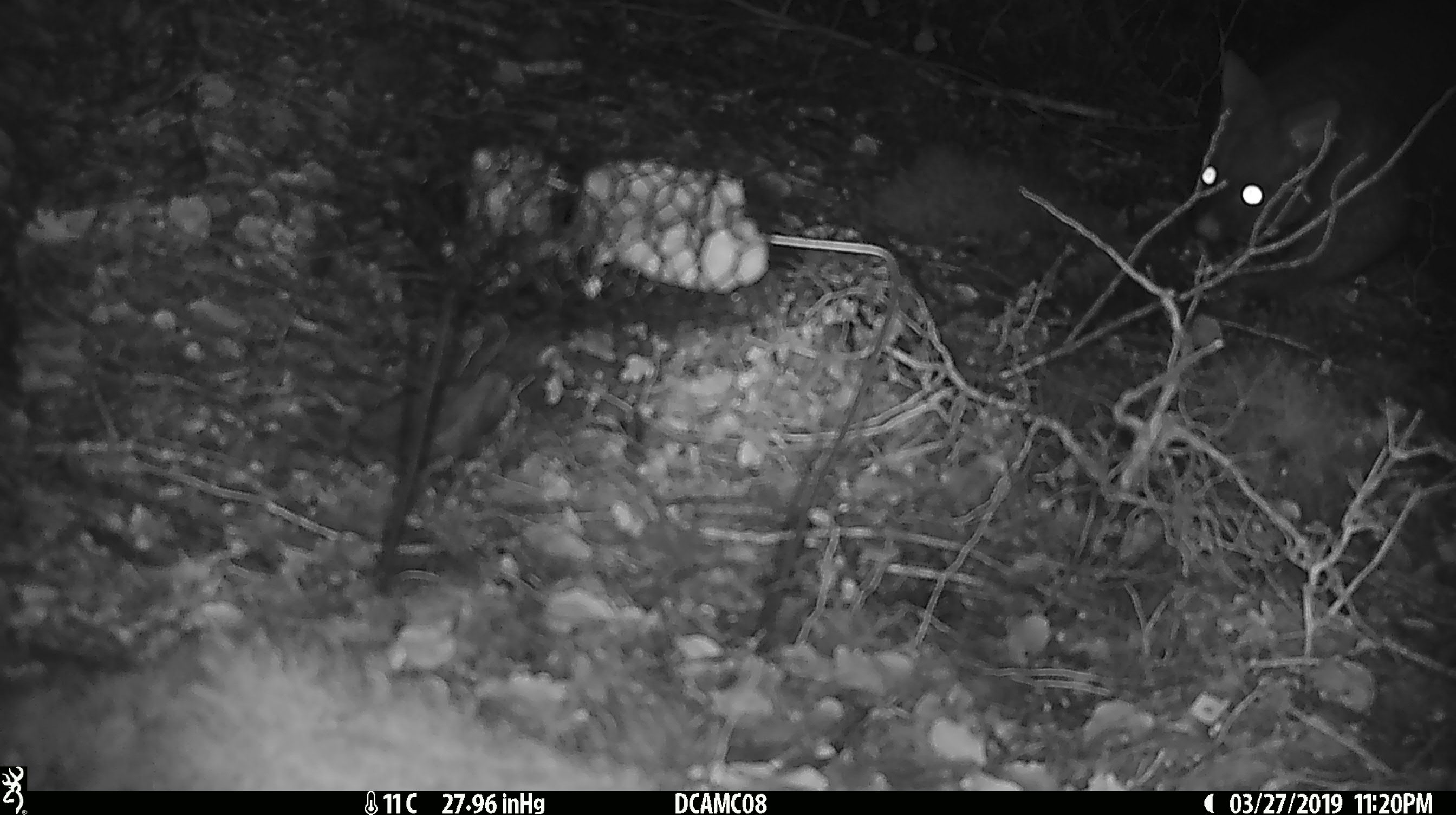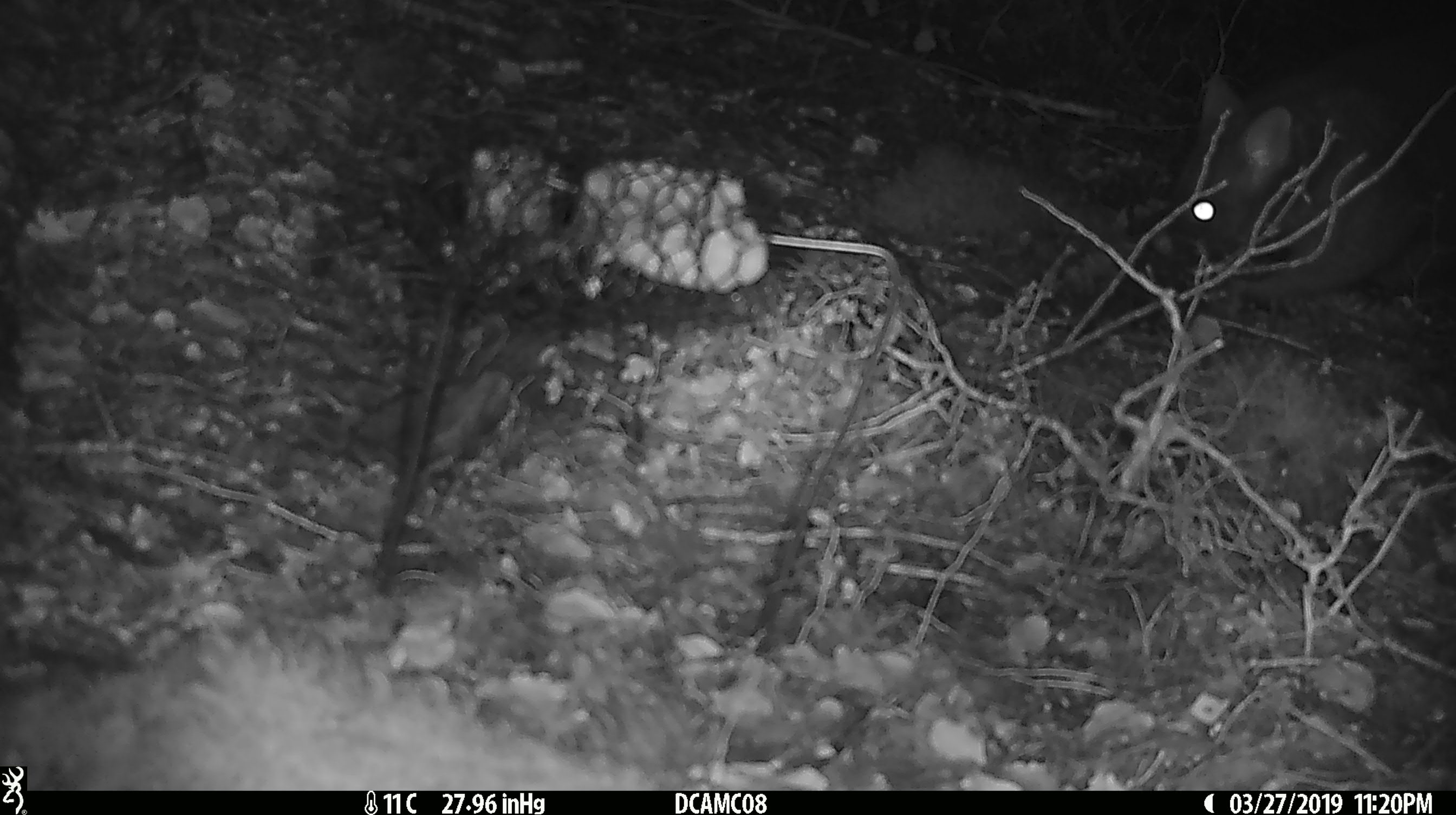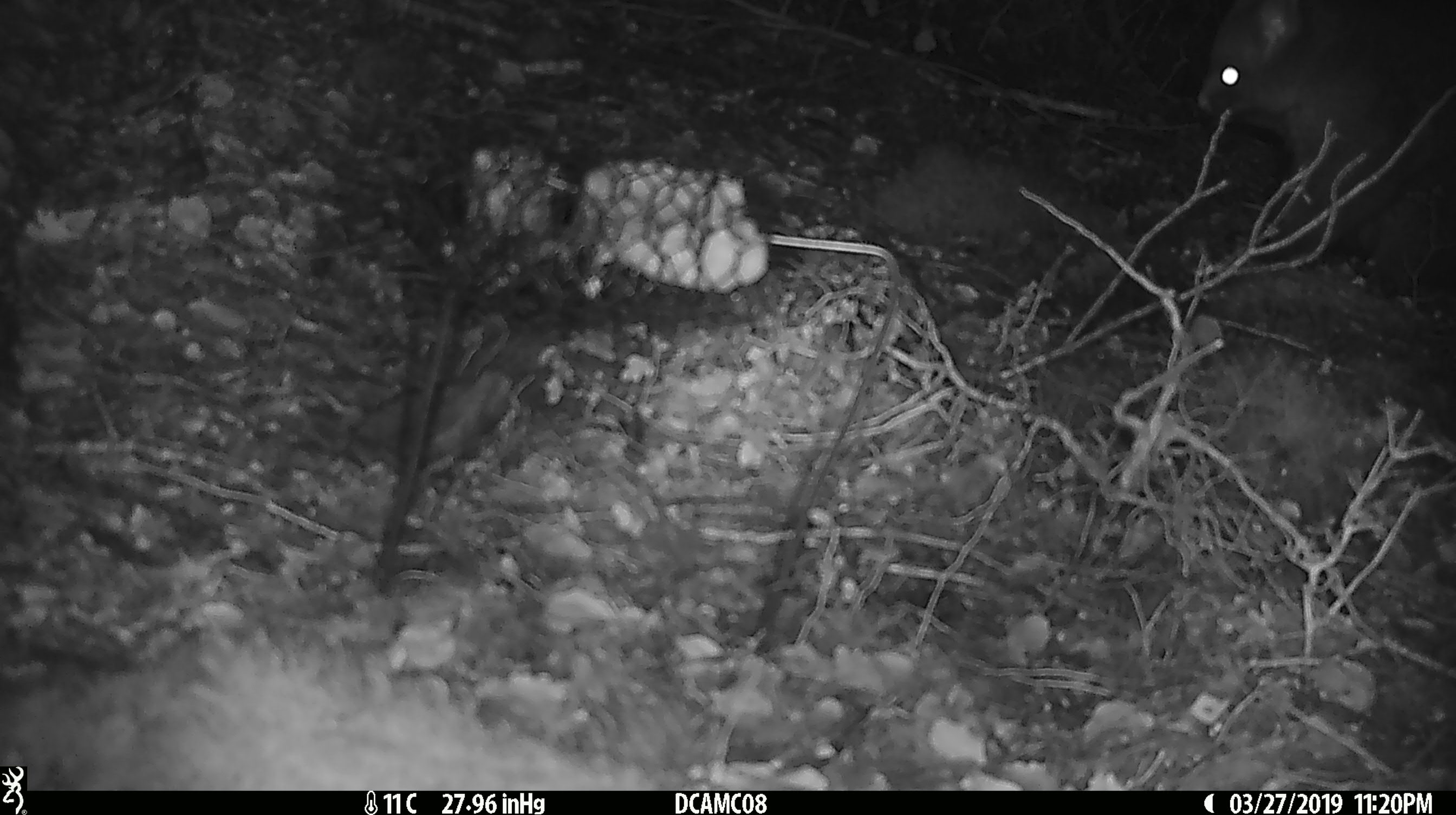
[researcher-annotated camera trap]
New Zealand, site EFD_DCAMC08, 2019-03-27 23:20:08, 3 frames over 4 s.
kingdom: Animalia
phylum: Chordata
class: Mammalia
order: Diprotodontia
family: Phalangeridae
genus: Trichosurus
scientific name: Trichosurus vulpecula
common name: common brushtail possum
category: possum